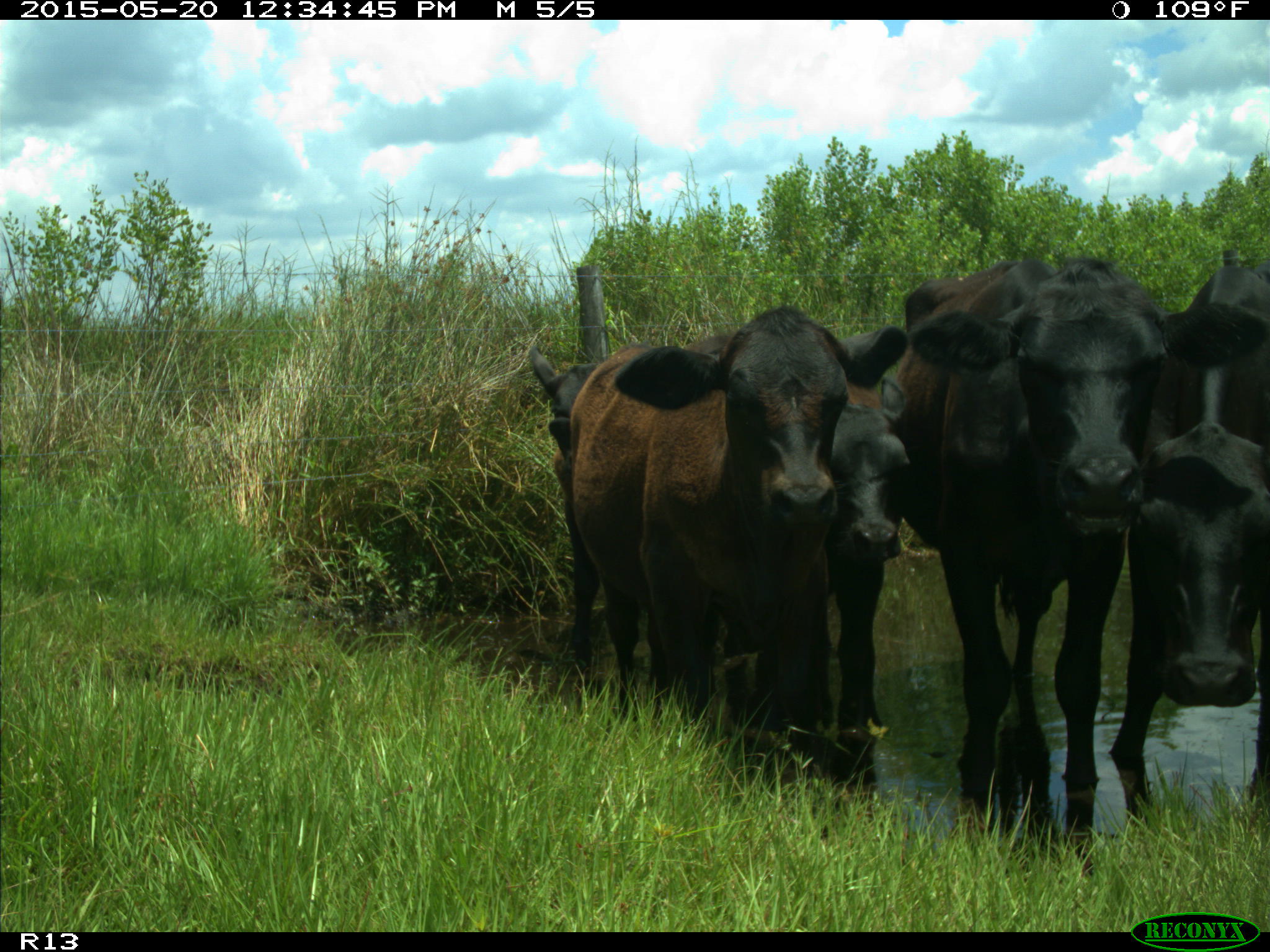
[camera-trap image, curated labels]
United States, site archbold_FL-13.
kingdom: Animalia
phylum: Chordata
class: Mammalia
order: Artiodactyla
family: Bovidae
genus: Bos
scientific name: Bos taurus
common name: domestic cow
Bos taurus (domestic cow).